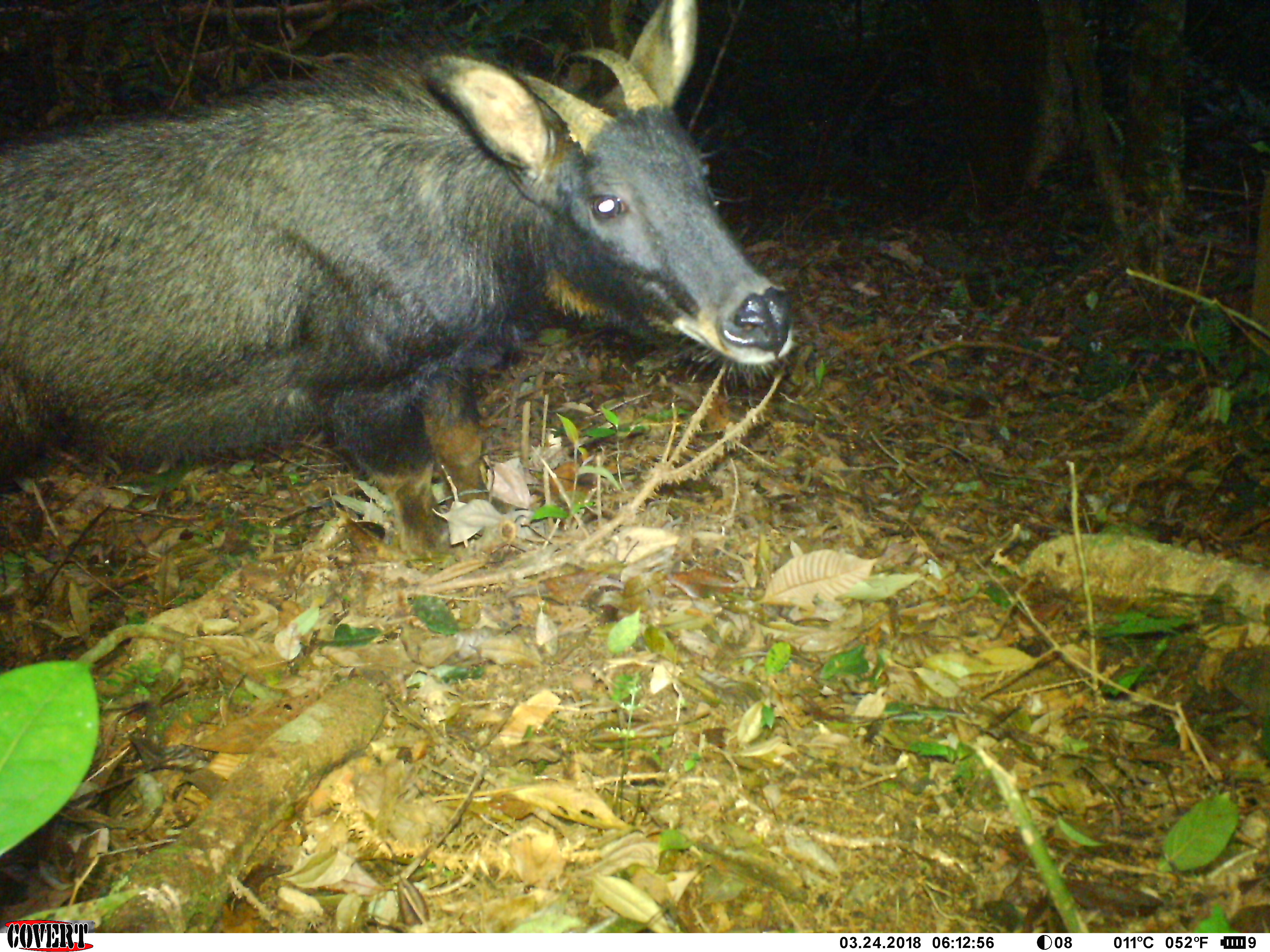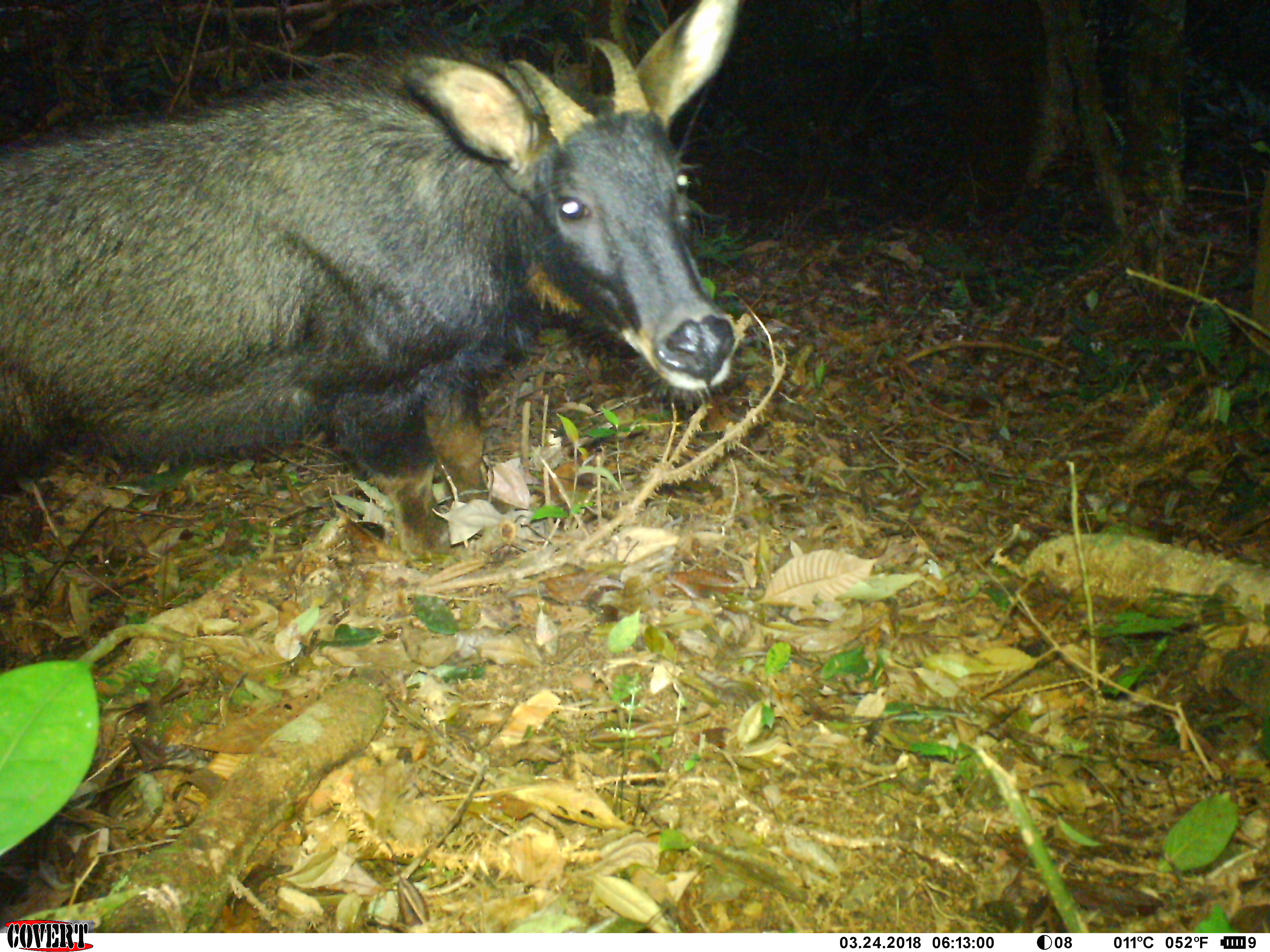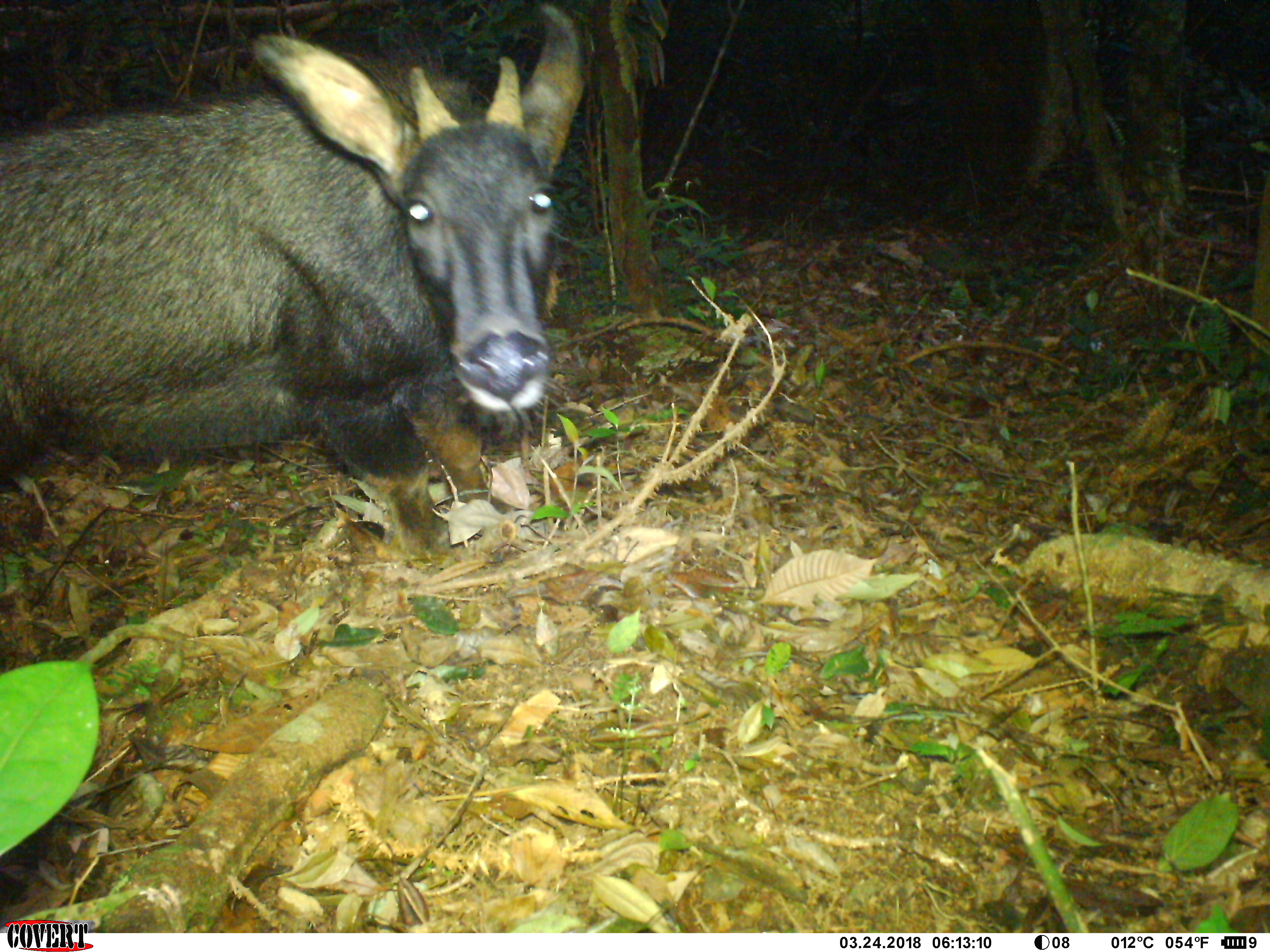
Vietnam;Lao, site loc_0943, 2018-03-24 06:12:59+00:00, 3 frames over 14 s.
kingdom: Animalia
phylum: Chordata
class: Mammalia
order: Artiodactyla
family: Bovidae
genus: Capricornis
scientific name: Capricornis sumatraensis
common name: chinese serow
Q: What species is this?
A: Chinese serow (Capricornis sumatraensis).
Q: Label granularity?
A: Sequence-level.